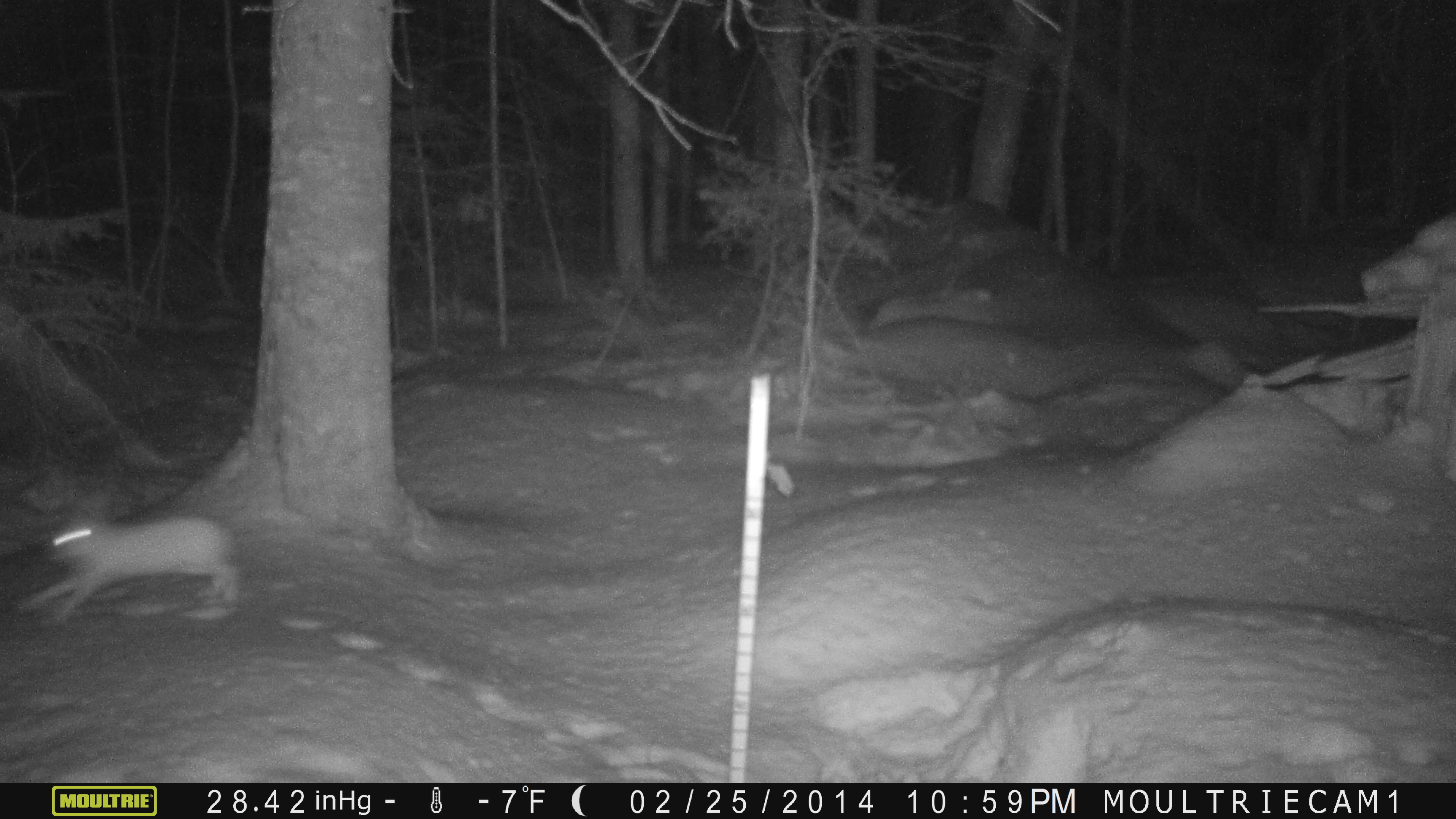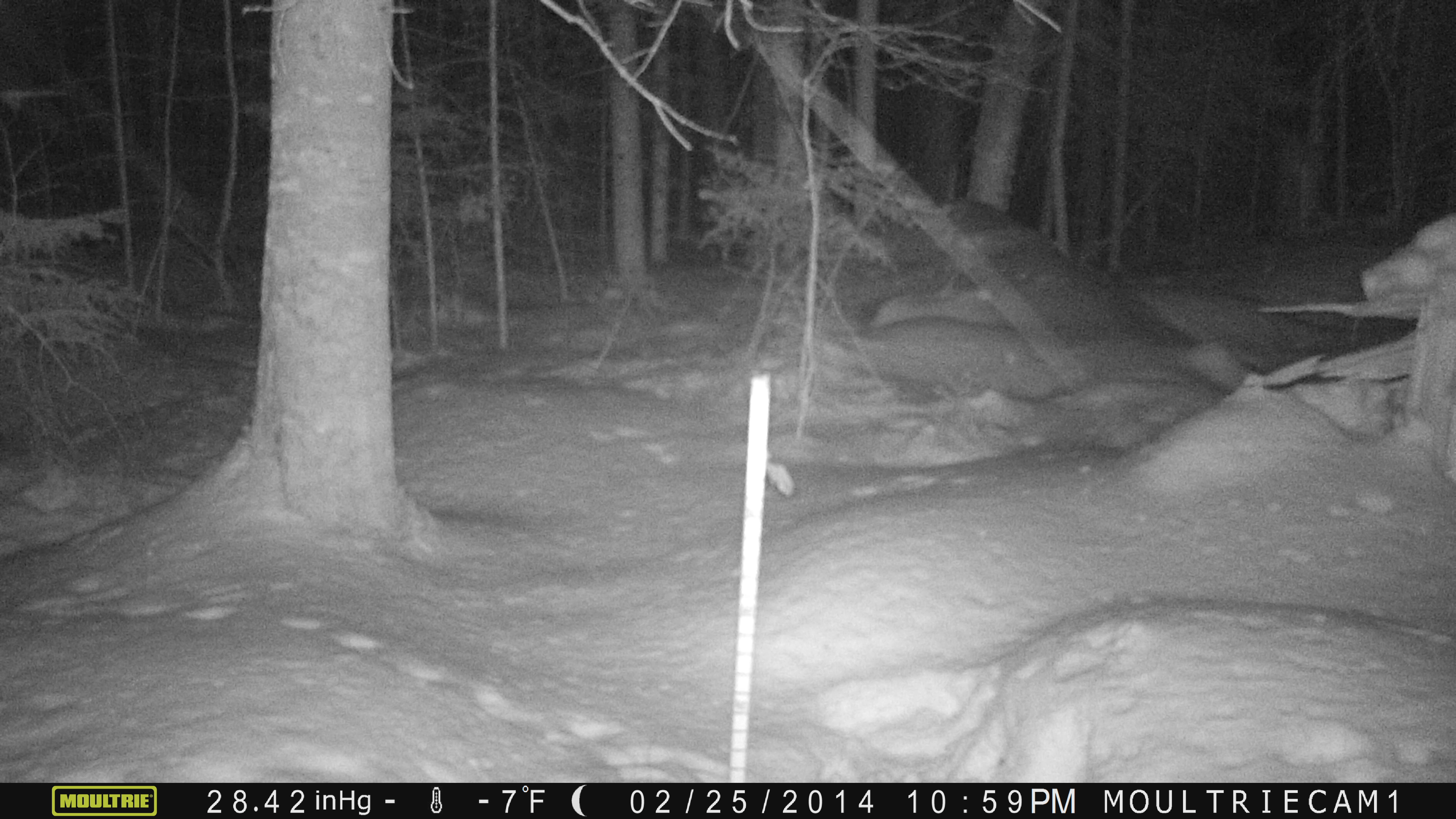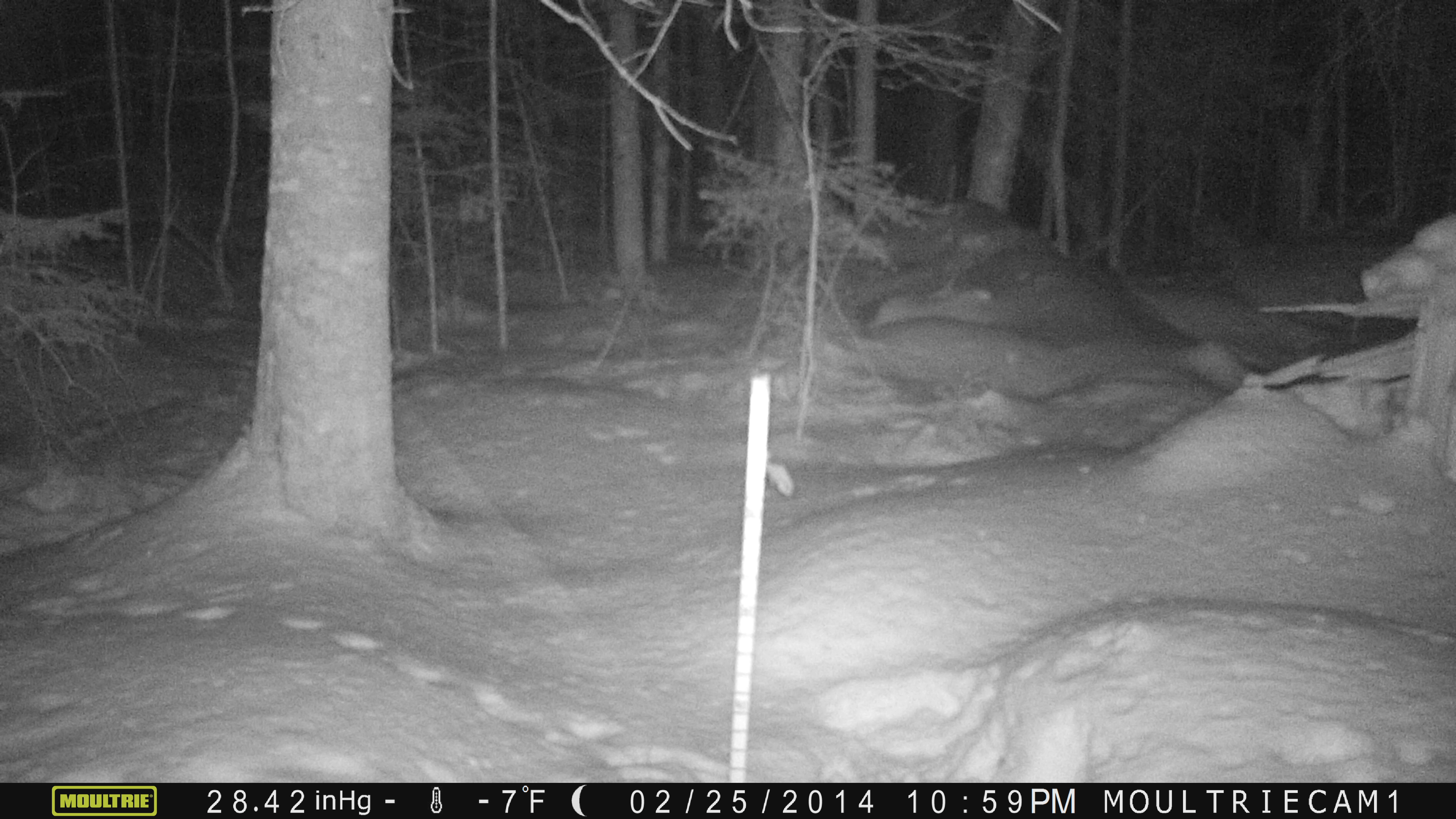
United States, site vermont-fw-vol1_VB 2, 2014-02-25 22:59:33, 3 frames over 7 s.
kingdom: Animalia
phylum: Chordata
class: Mammalia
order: Lagomorpha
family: Leporidae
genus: Lepus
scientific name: Lepus americanus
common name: snowshoe hare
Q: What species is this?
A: Snowshoe hare (Lepus americanus).